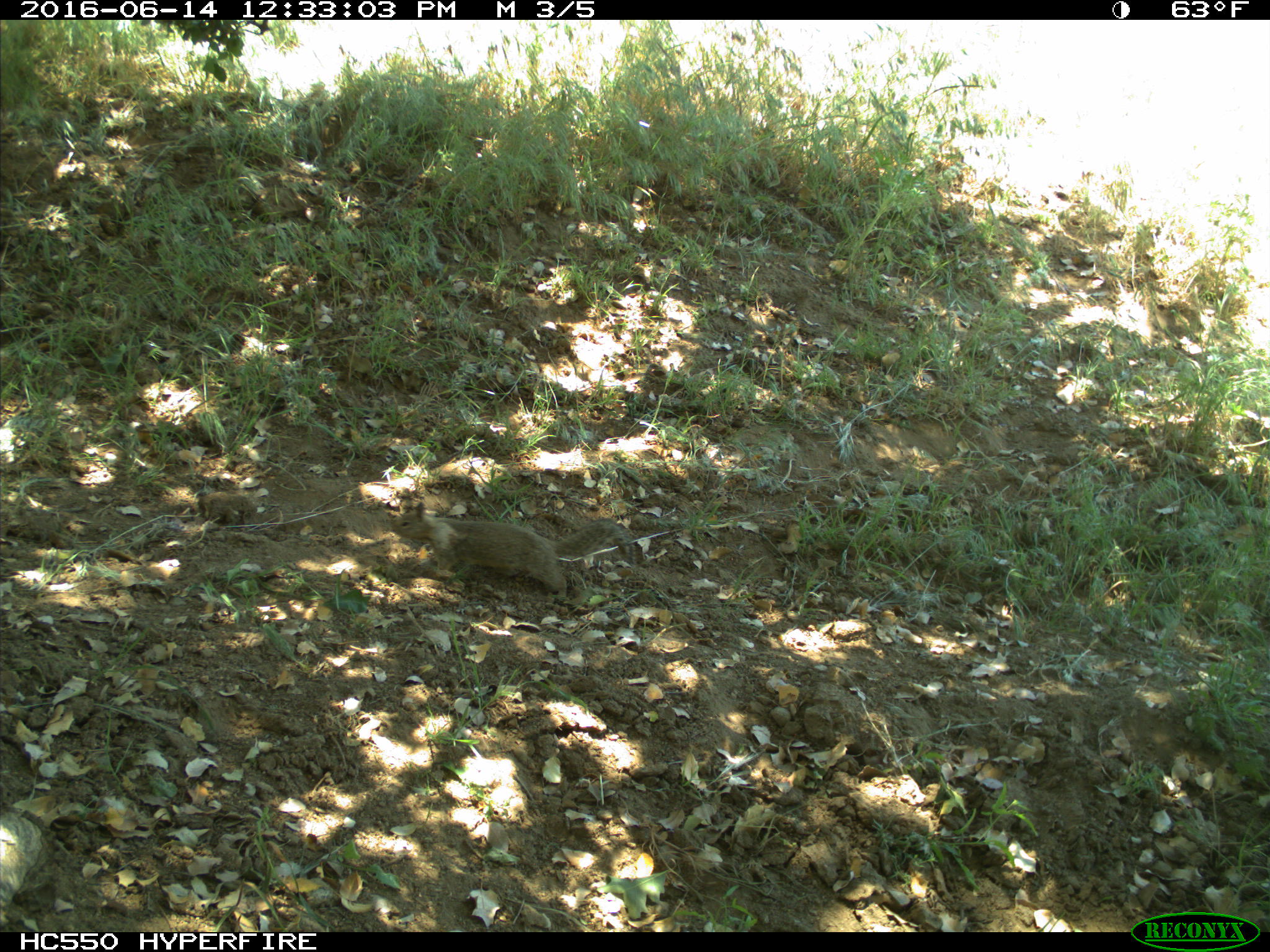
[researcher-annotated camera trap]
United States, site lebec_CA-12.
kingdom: Animalia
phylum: Chordata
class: Mammalia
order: Rodentia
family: Sciuridae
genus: Otospermophilus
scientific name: Otospermophilus beecheyi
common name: california ground squirrel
Otospermophilus beecheyi (california ground squirrel).